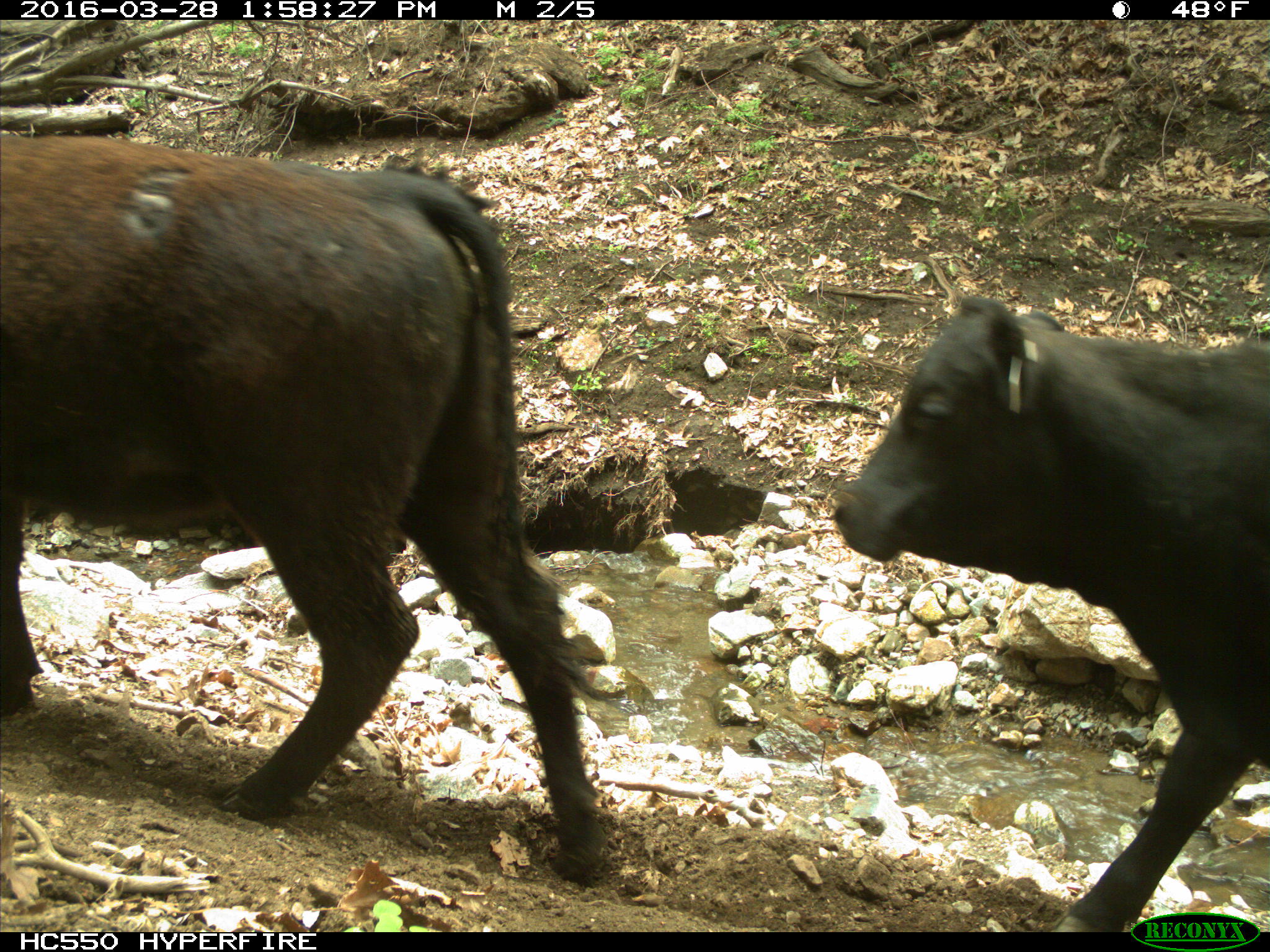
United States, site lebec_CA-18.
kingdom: Animalia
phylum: Chordata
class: Mammalia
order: Artiodactyla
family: Bovidae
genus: Bos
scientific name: Bos taurus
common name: domestic cow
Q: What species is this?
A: Bos taurus (domestic cow).